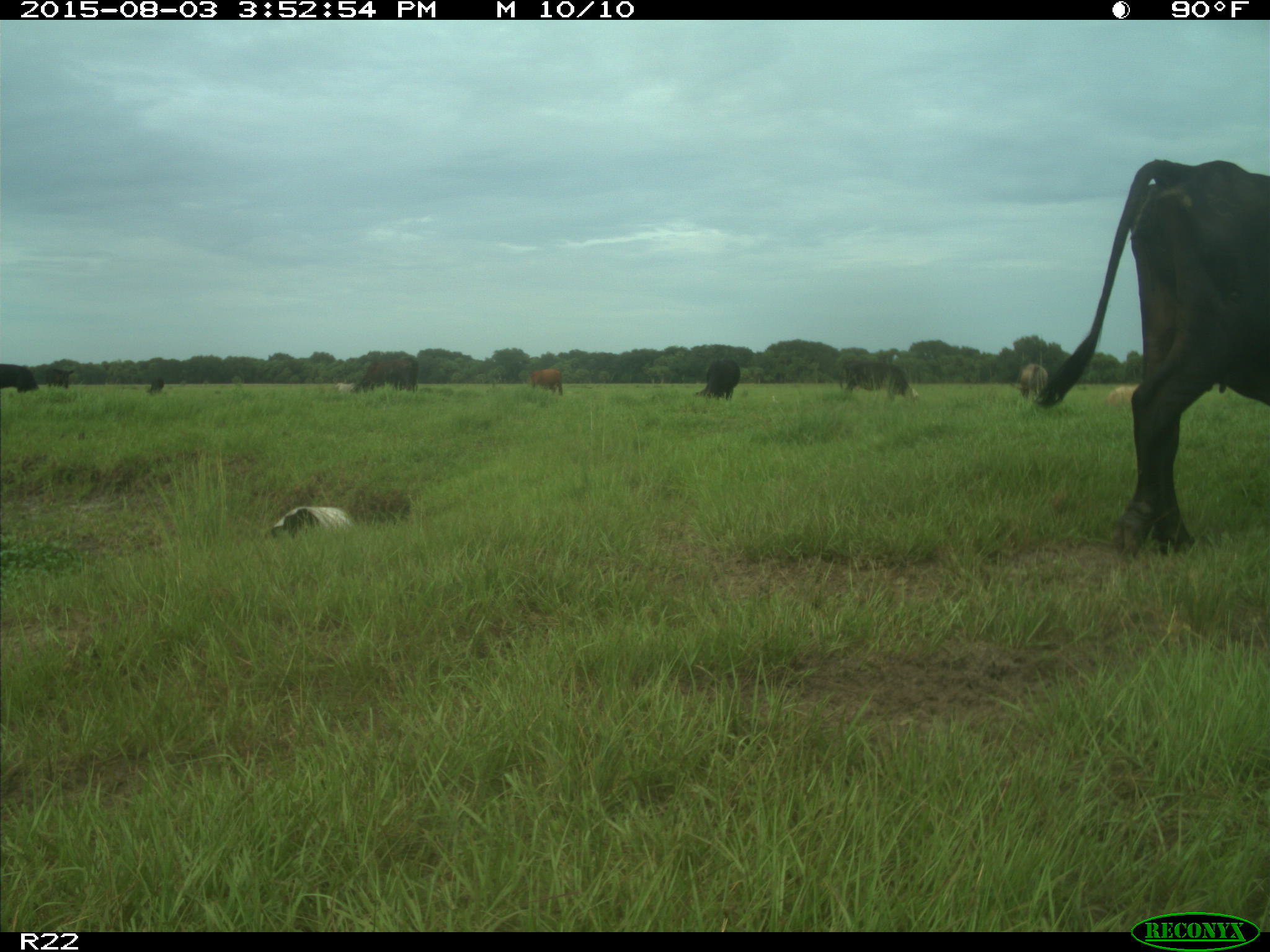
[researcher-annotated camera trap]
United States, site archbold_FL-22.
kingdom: Animalia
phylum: Chordata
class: Mammalia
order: Artiodactyla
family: Bovidae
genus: Bos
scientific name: Bos taurus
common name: domestic cow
Bos taurus (domestic cow).